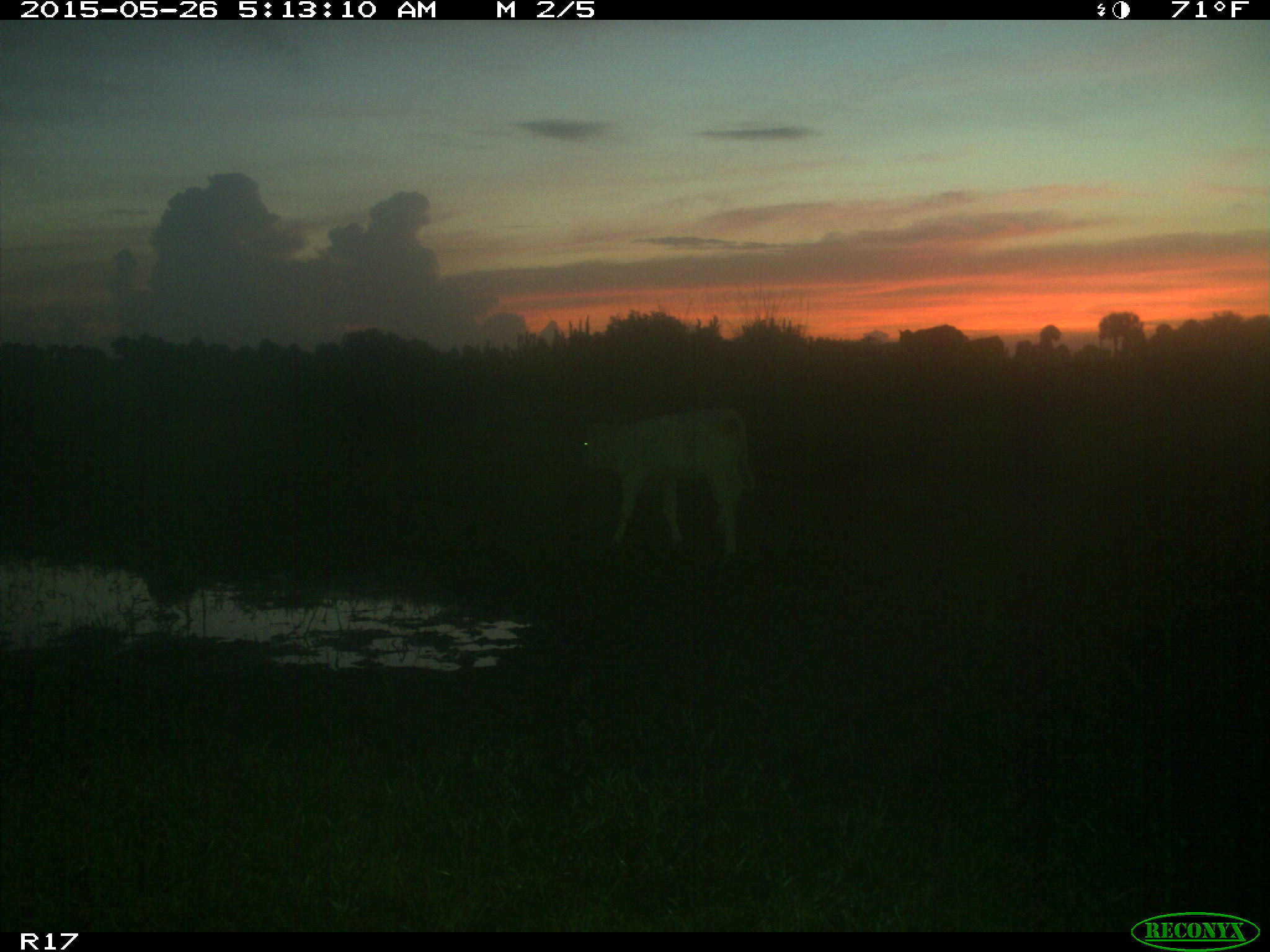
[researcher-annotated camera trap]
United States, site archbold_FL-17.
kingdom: Animalia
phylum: Chordata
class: Mammalia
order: Artiodactyla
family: Bovidae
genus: Bos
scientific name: Bos taurus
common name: domestic cow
Bos taurus (domestic cow).